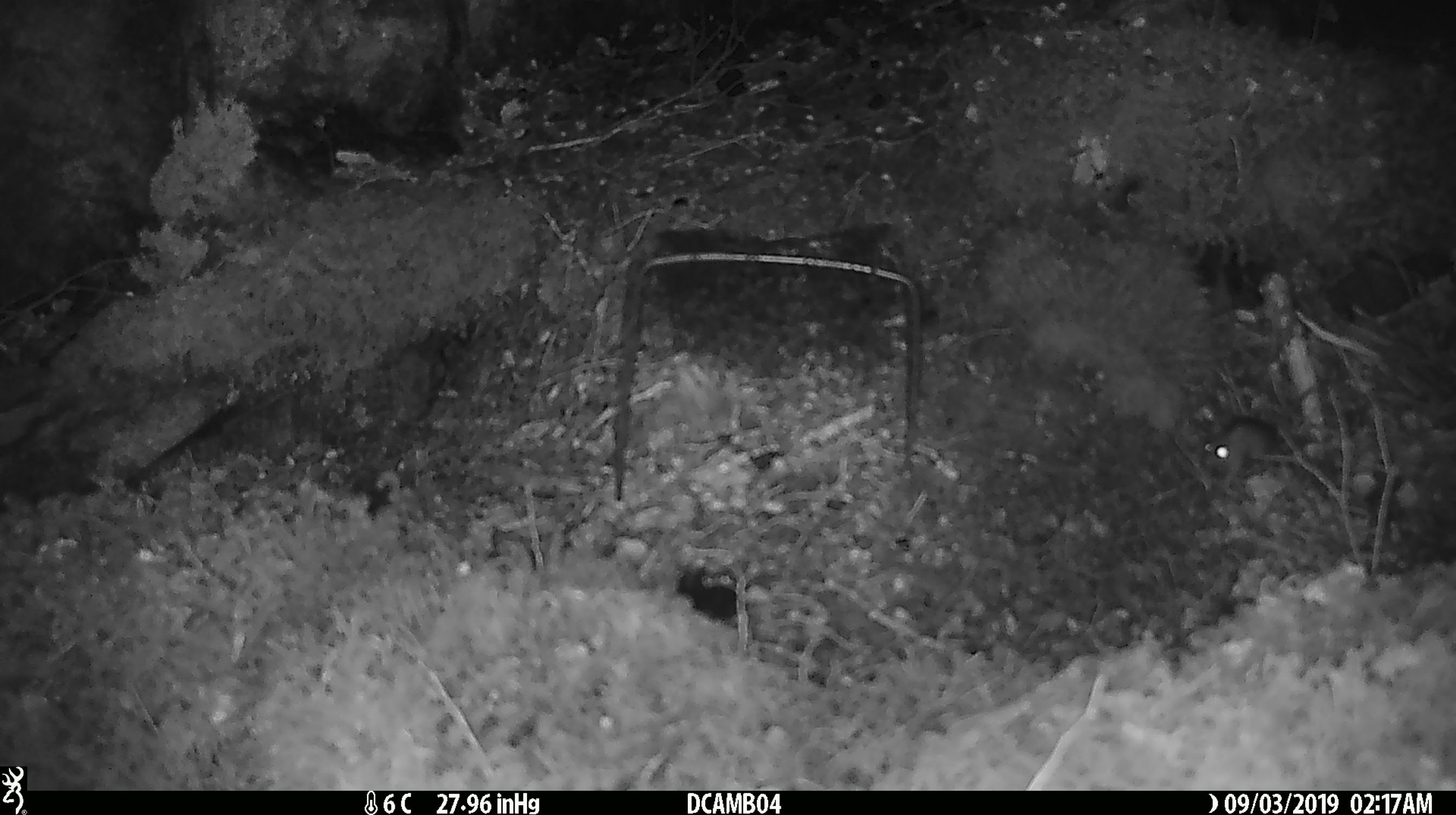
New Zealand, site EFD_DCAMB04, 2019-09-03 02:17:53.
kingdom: Animalia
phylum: Chordata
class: Mammalia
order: Rodentia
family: Muridae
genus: Mus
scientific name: Mus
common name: mouse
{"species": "mouse (Mus)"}